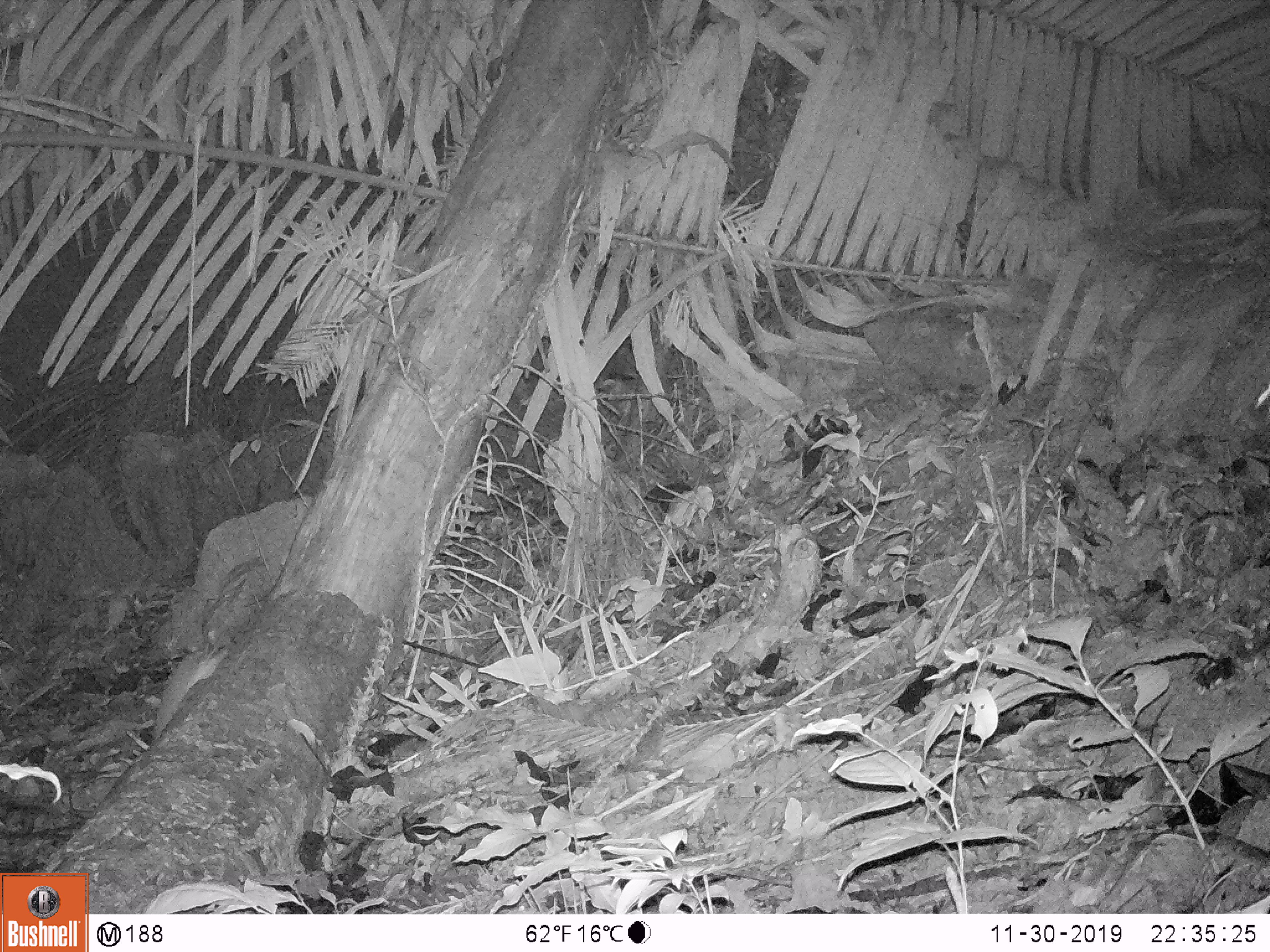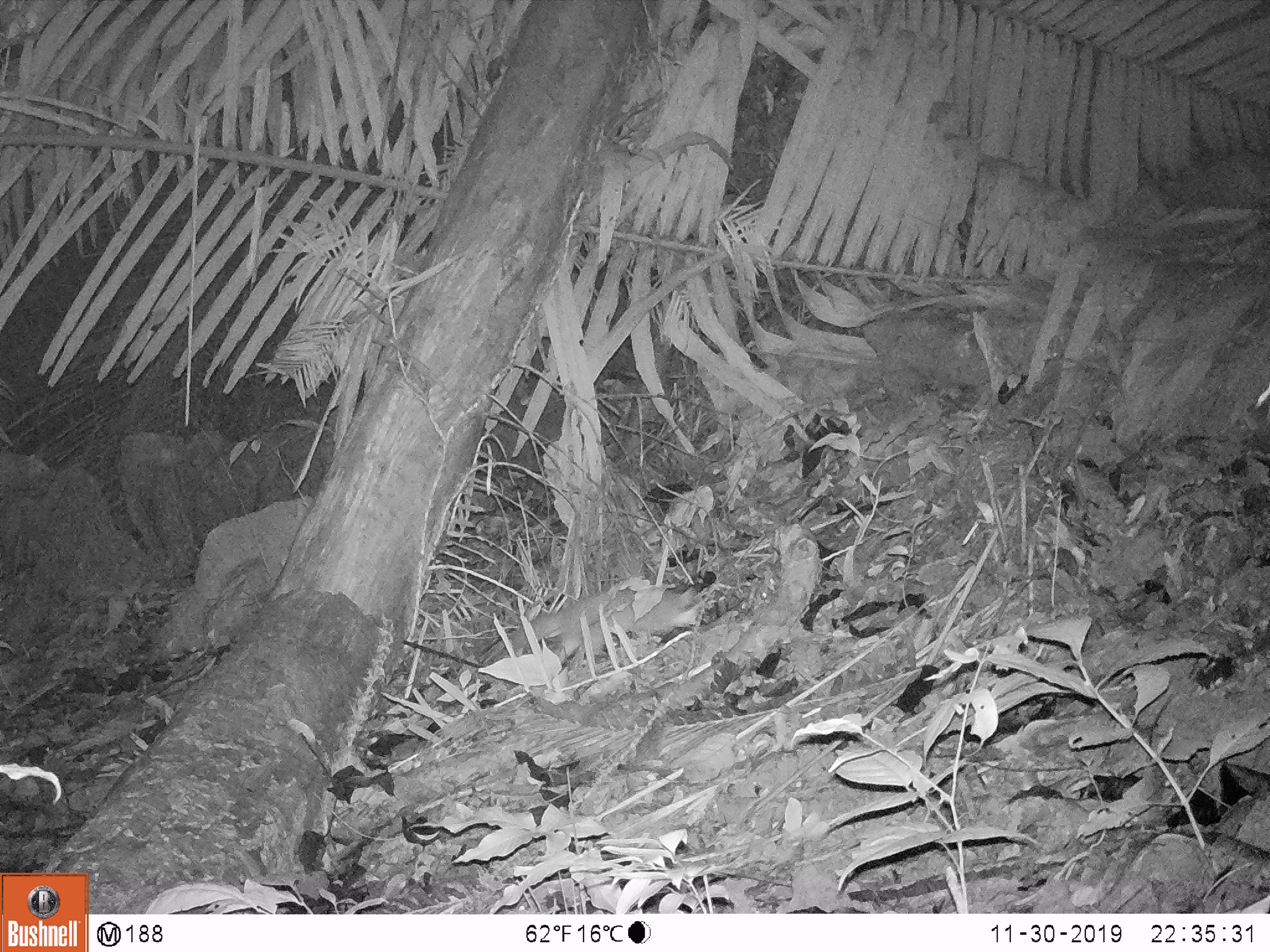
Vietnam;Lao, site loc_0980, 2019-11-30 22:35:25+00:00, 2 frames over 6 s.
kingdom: Animalia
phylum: Chordata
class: Mammalia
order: Rodentia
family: Muridae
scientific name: Muridae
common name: old-world mice and rats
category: unidentified murid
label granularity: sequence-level